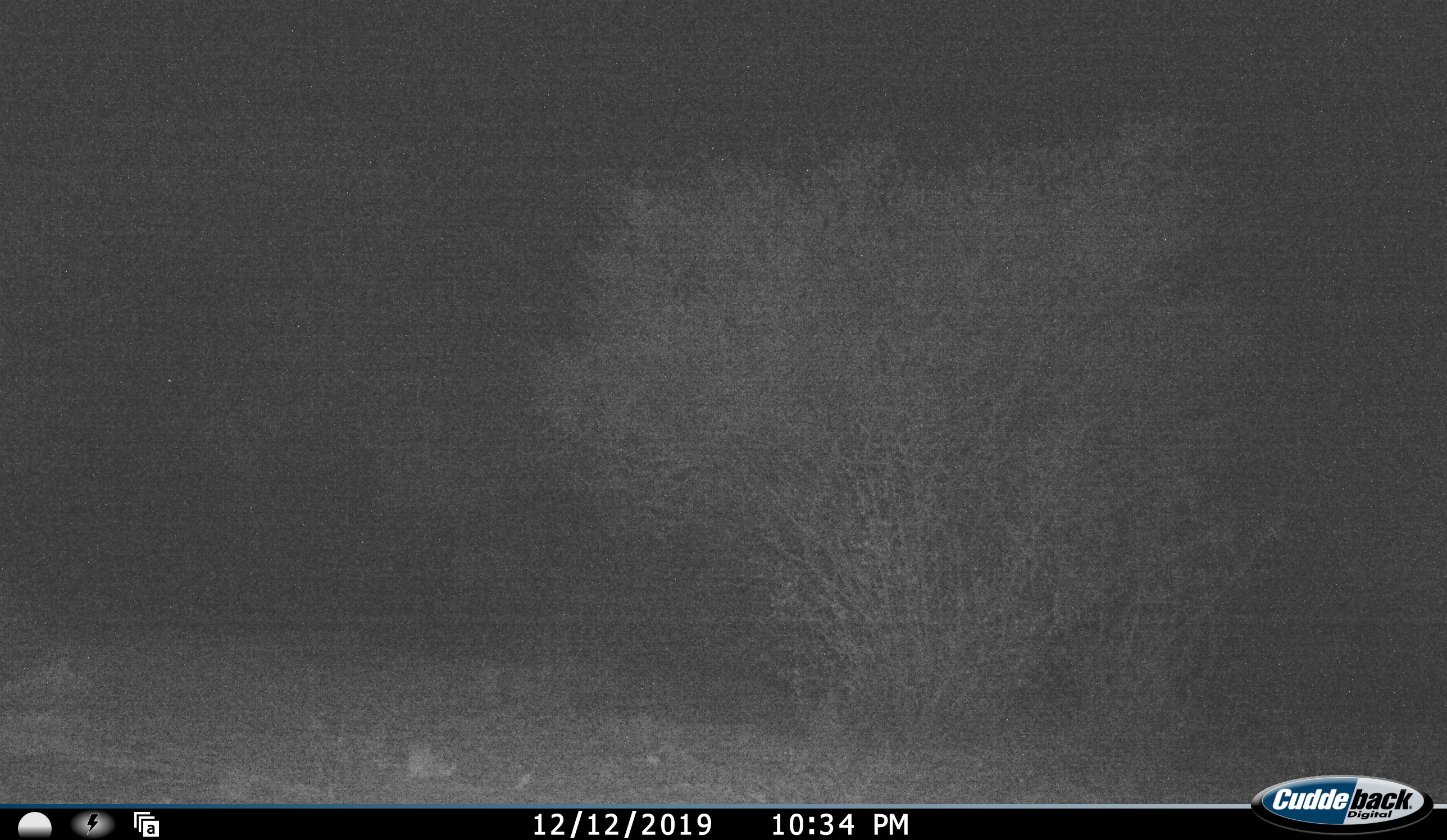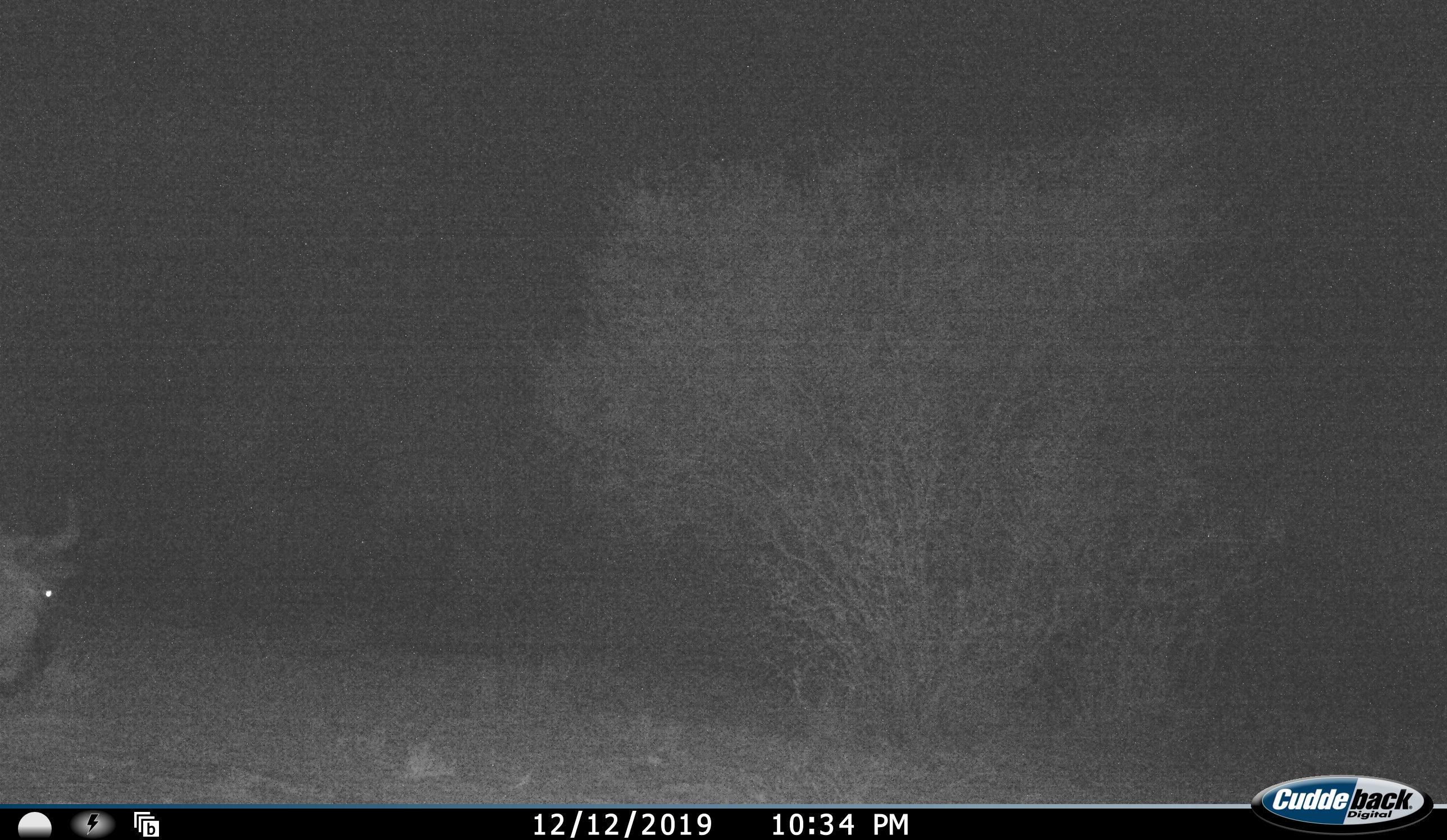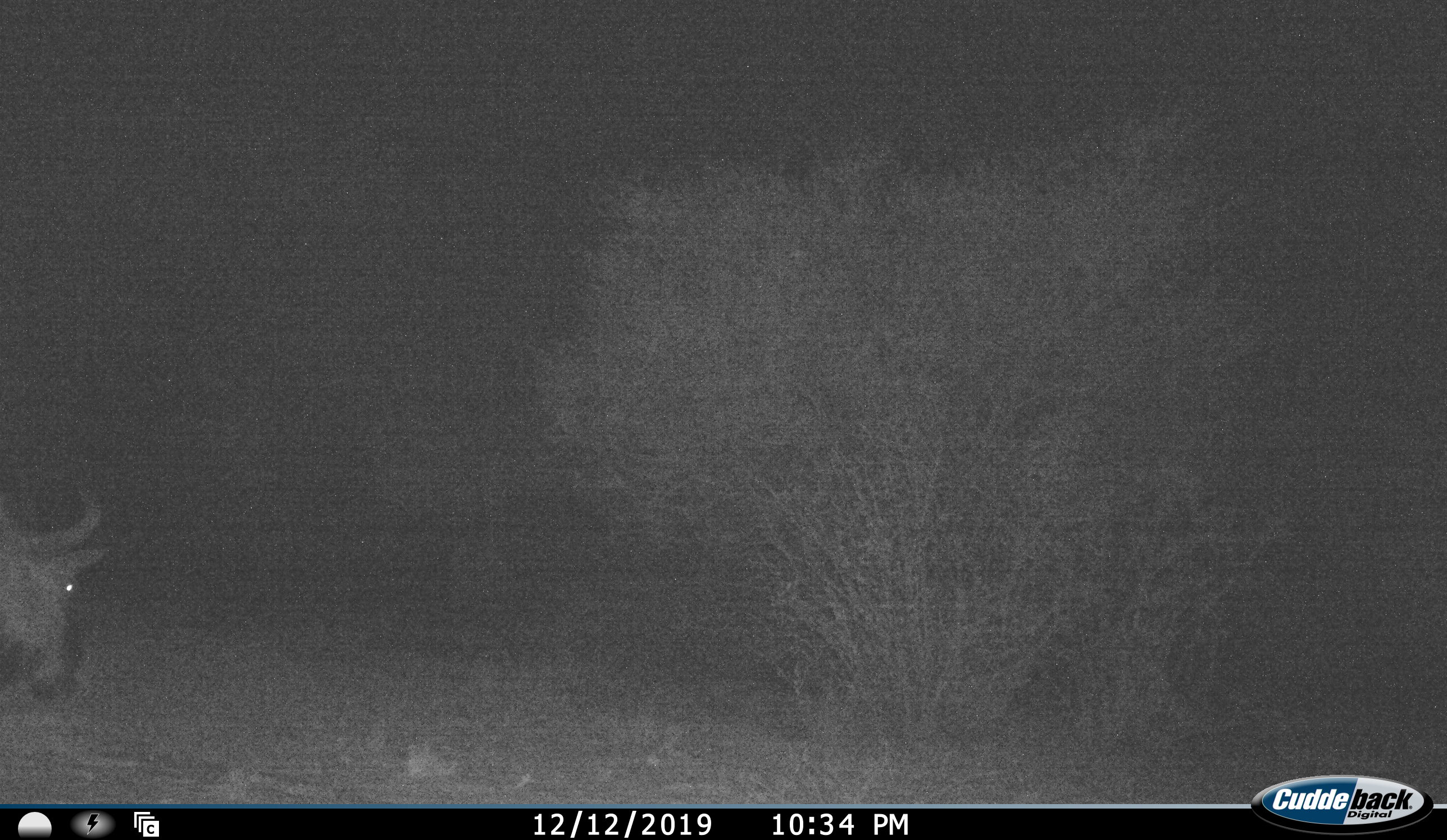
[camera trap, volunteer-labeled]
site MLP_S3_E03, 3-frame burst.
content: unidentified animal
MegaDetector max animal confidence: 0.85